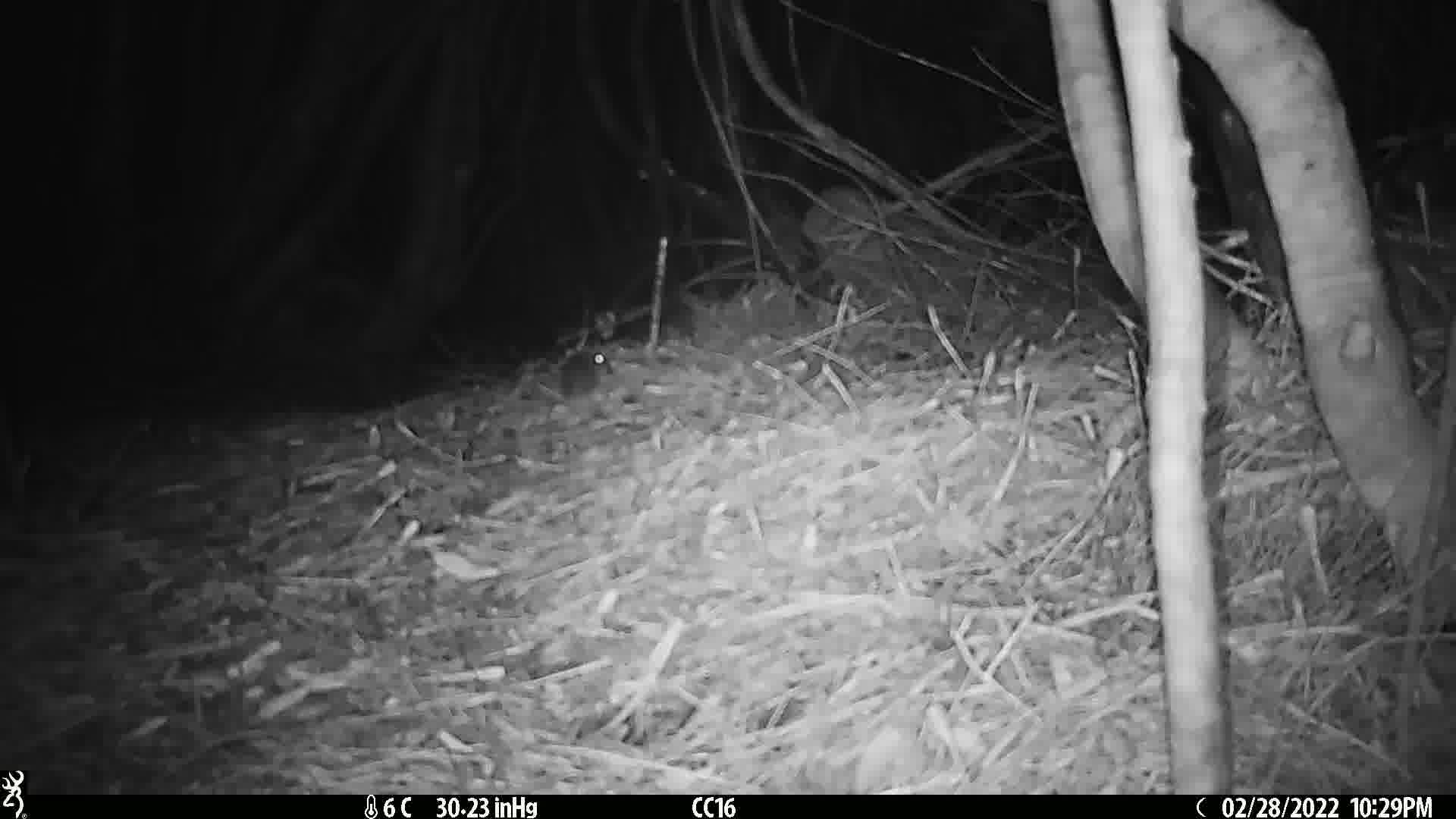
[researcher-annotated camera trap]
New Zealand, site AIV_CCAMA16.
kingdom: Animalia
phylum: Chordata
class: Mammalia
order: Rodentia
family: Muridae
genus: Mus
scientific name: Mus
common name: mouse